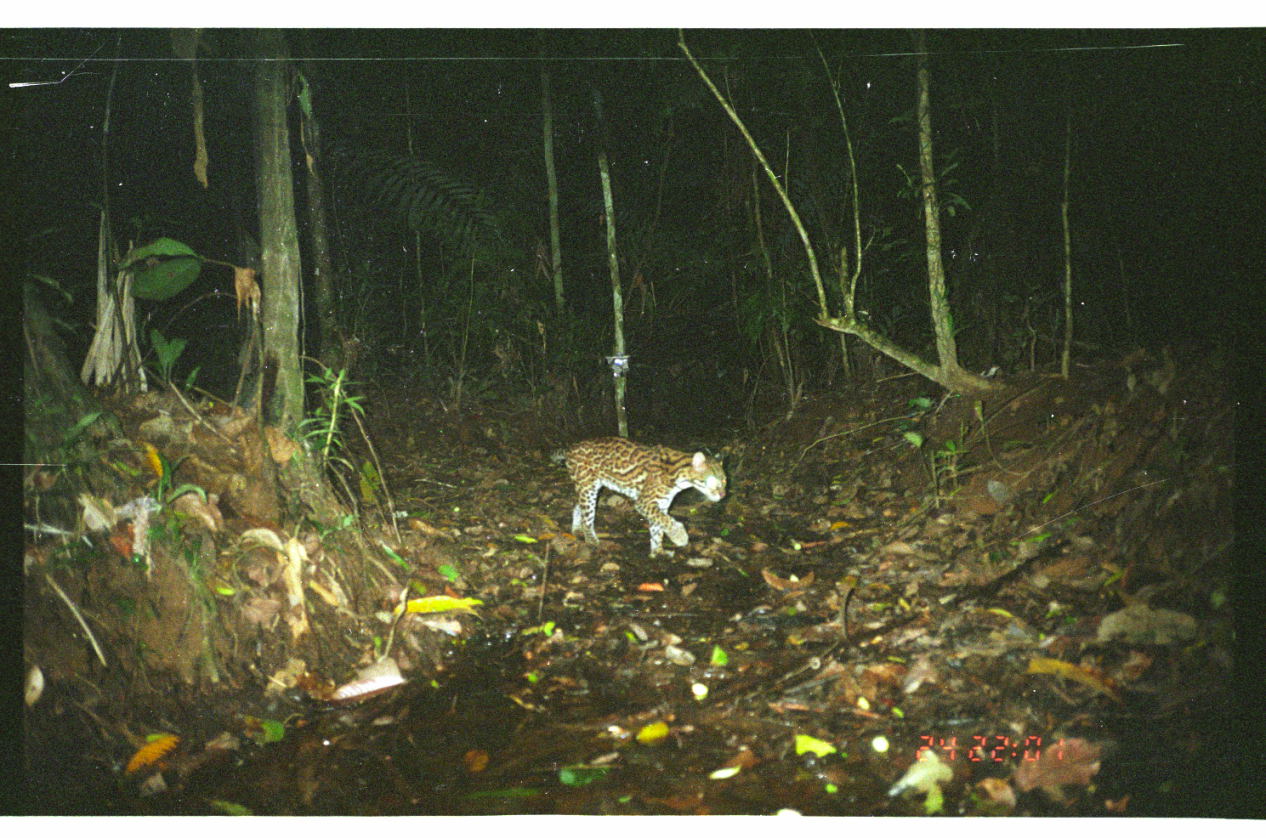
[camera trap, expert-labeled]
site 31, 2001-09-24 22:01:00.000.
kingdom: Animalia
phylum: Chordata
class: Mammalia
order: Carnivora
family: Felidae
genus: Leopardus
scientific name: Leopardus pardalis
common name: ocelot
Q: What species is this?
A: Leopardus pardalis (ocelot).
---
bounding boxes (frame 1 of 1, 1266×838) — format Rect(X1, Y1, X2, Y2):
leopardus pardalis: Rect(550, 435, 726, 559)